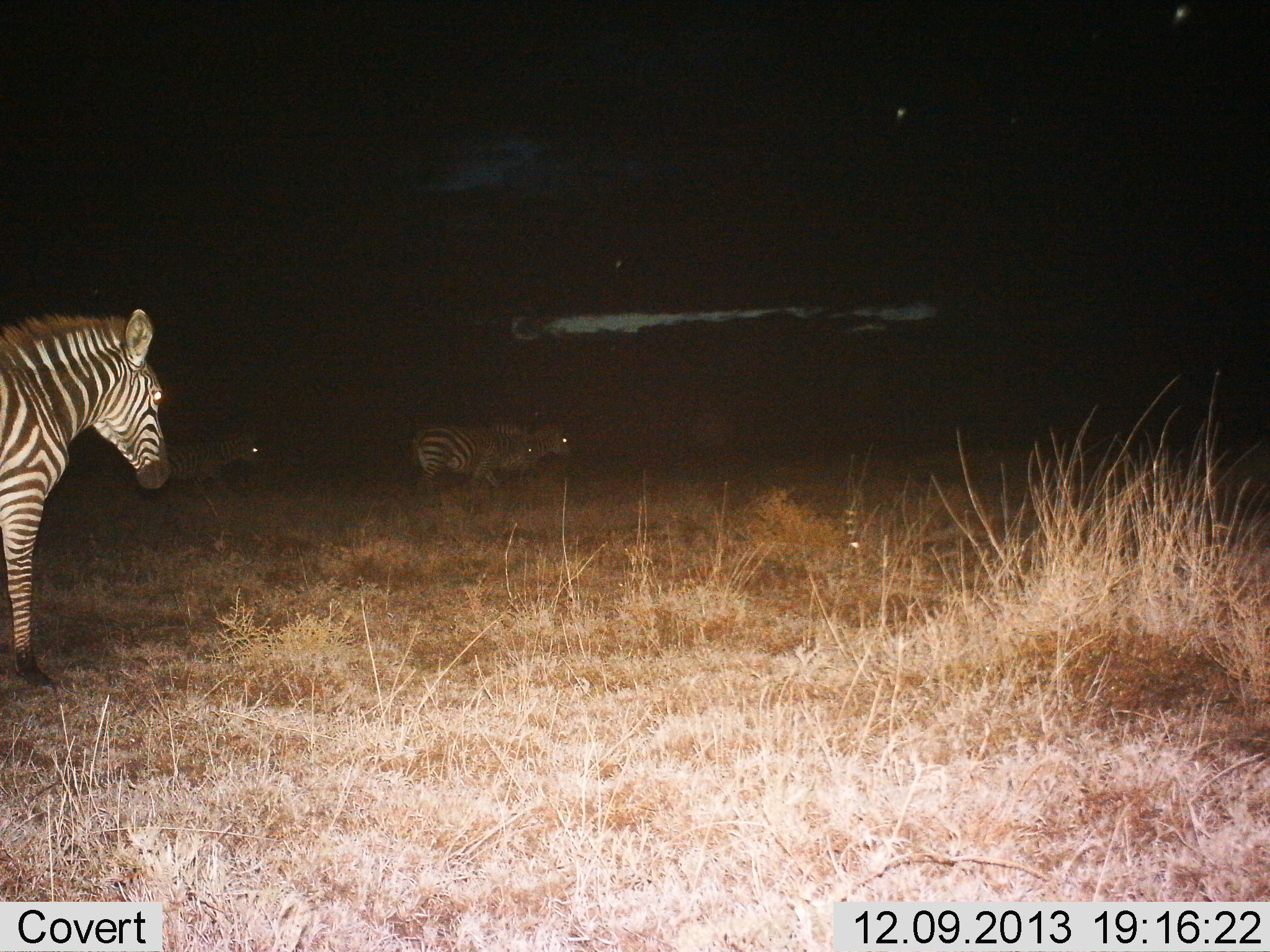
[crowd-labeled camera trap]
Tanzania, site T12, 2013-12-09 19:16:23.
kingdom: Animalia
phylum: Chordata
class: Mammalia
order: Perissodactyla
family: Equidae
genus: Equus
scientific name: Equus quagga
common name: plains zebra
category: zebra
Zebra (plains zebra) (Equus quagga), count 4. Behavior (volunteer vote fractions): standing 40%, resting 0%, moving 80%, interacting 0%. Young present (vote fraction): 0%. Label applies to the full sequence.